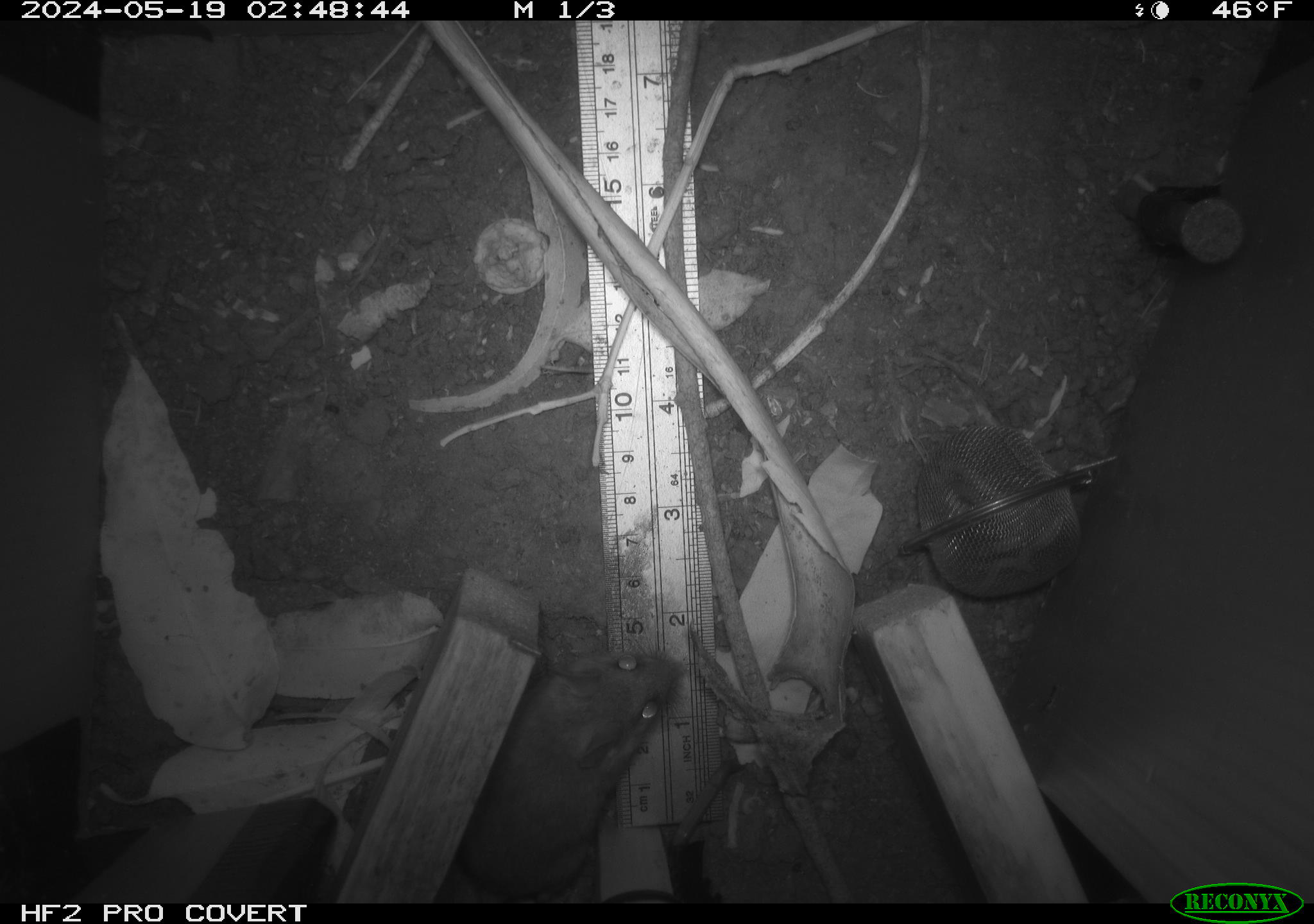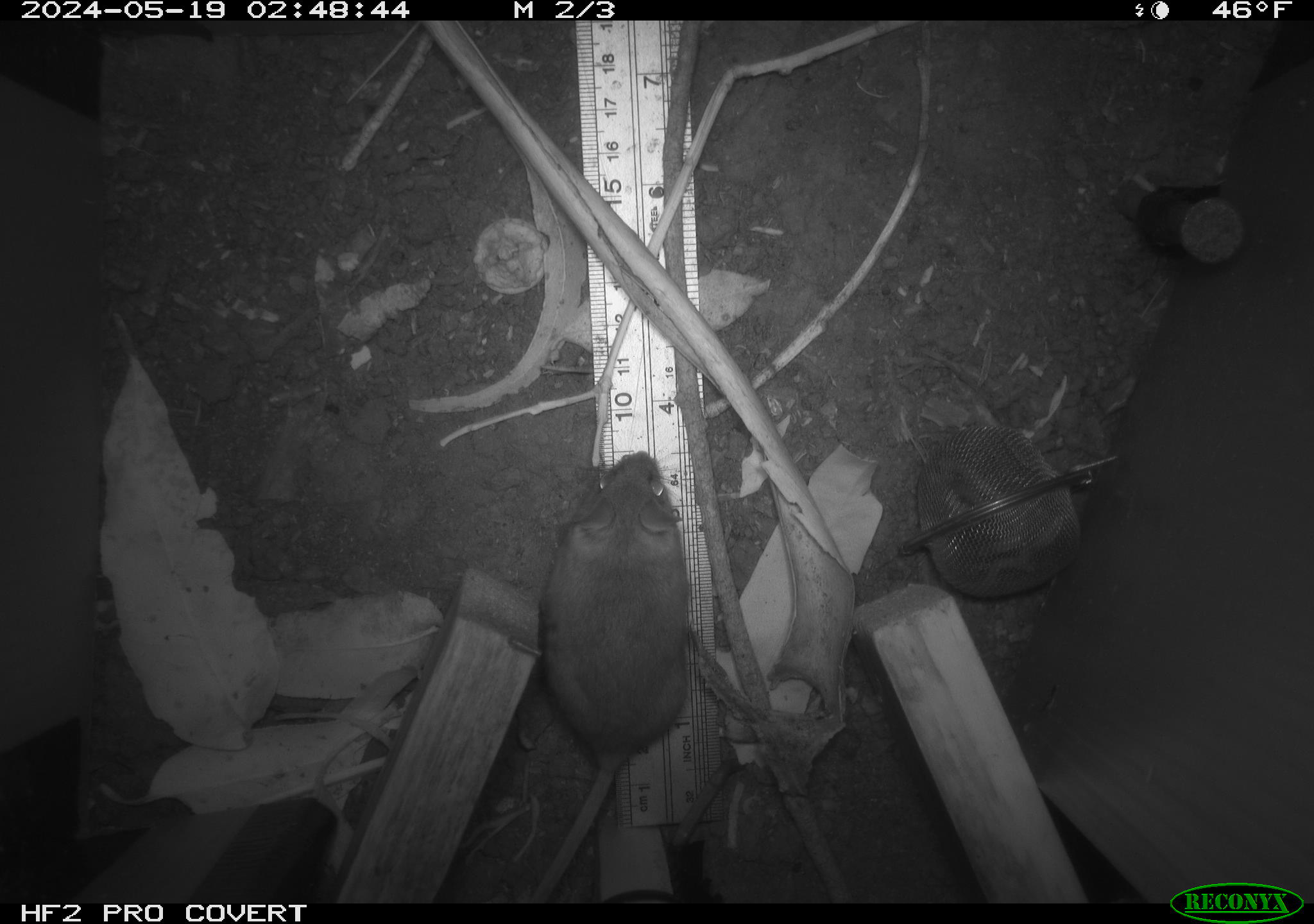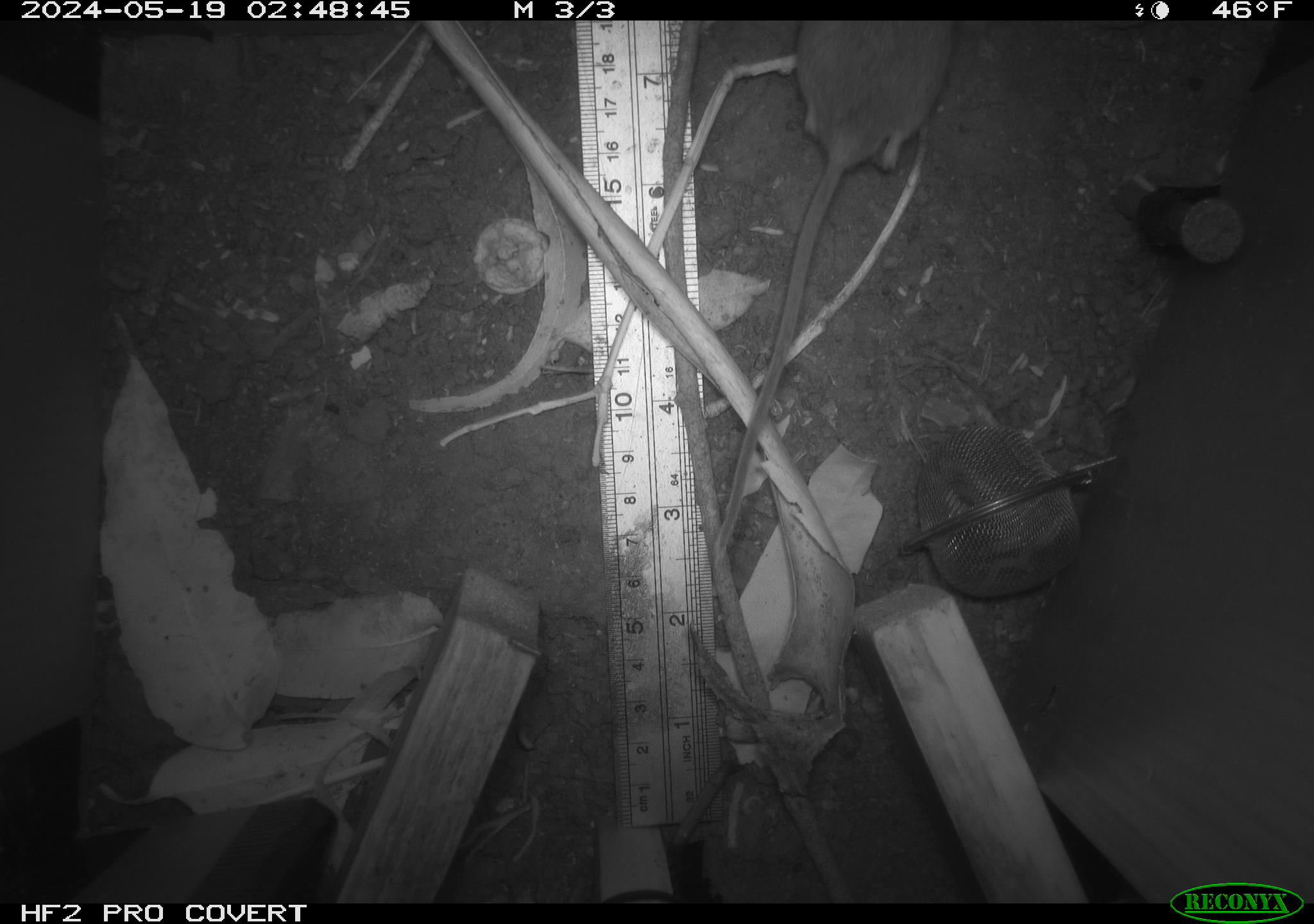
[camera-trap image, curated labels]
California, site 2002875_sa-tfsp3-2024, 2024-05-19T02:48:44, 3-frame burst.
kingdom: Animalia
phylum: Chordata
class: Mammalia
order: Rodentia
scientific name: Rodentia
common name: rodent